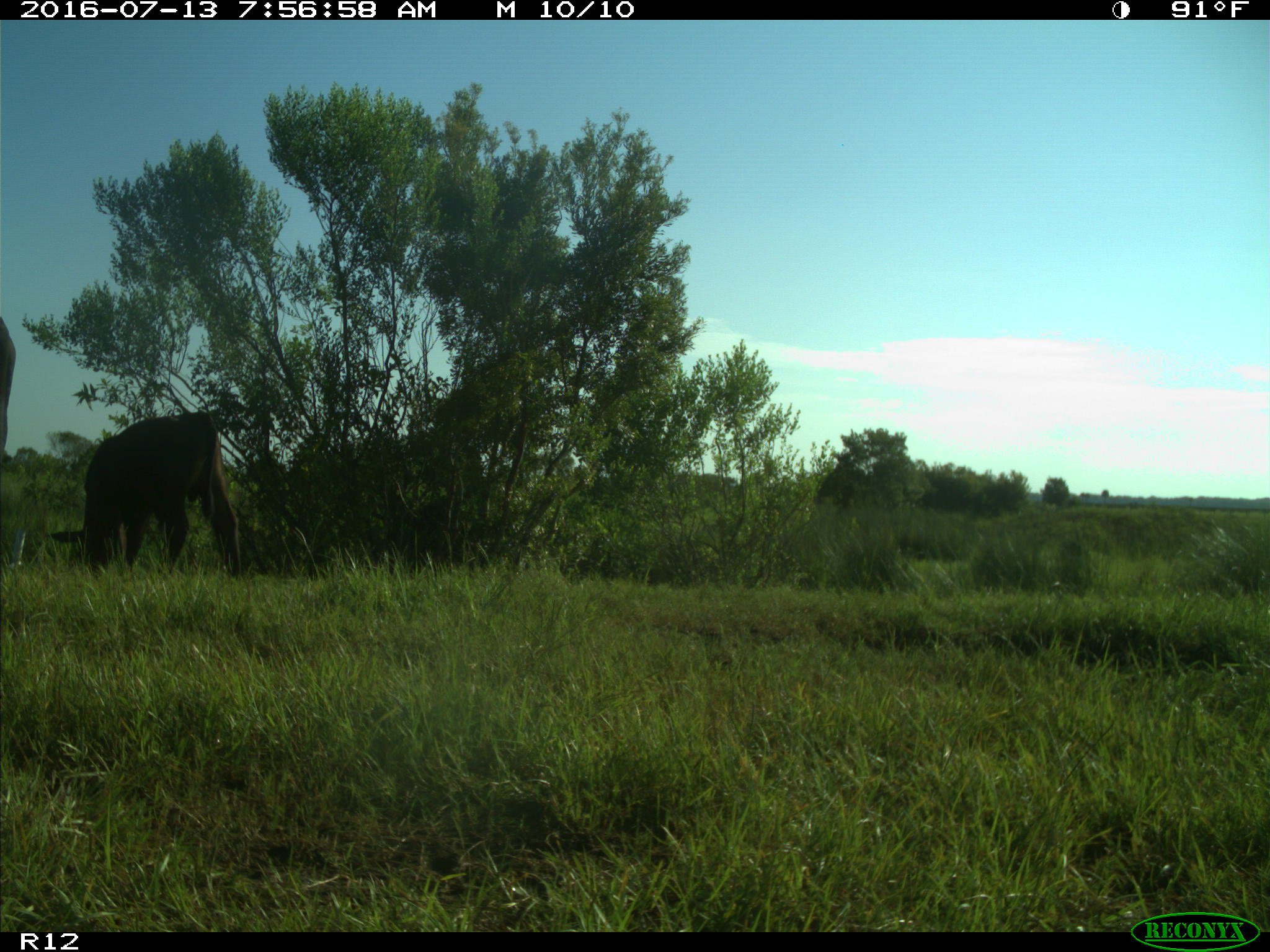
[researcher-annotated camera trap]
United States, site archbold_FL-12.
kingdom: Animalia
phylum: Chordata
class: Mammalia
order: Artiodactyla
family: Bovidae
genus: Bos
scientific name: Bos taurus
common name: domestic cow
Bos taurus (domestic cow).